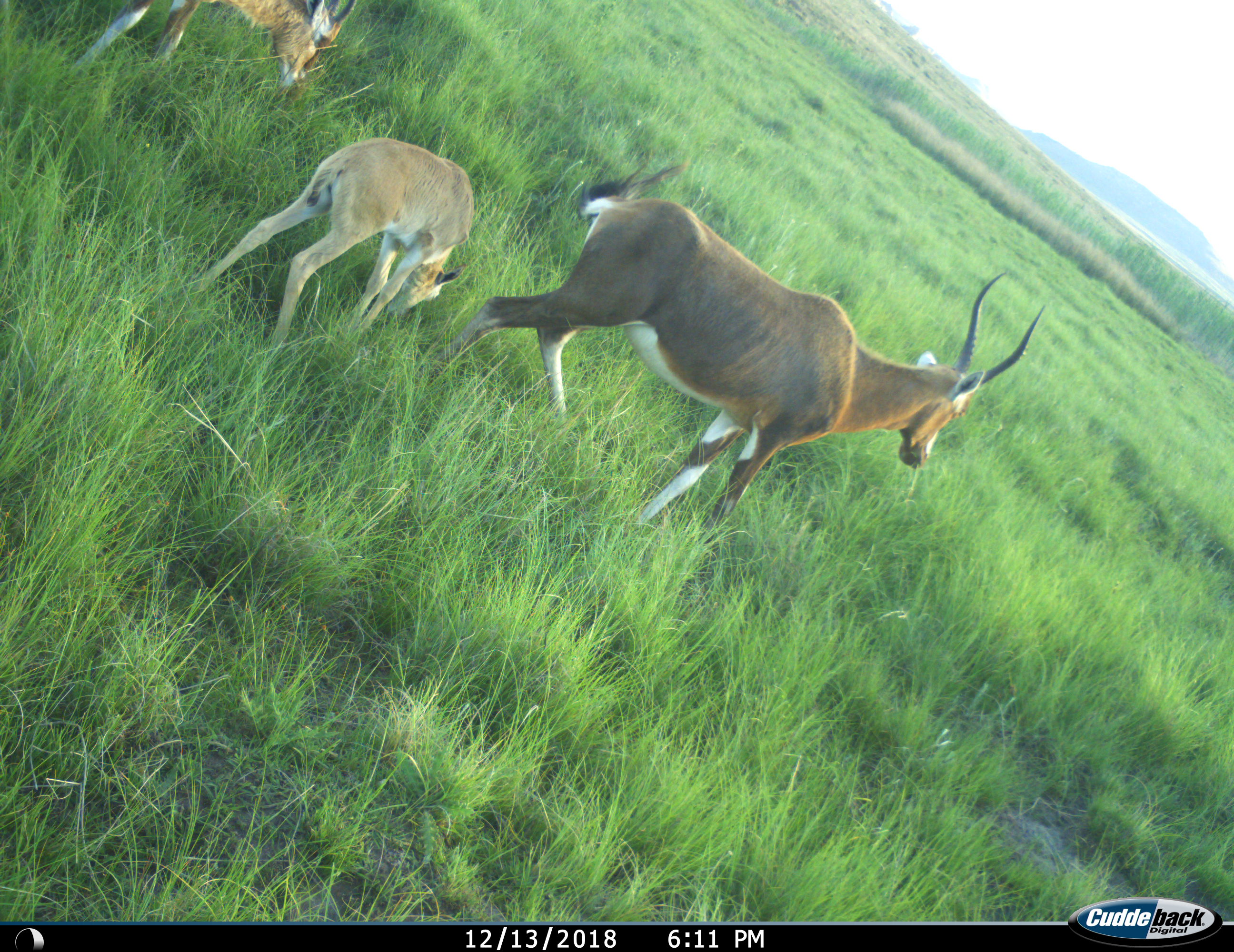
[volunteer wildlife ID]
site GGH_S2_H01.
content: unidentified animal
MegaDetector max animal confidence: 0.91